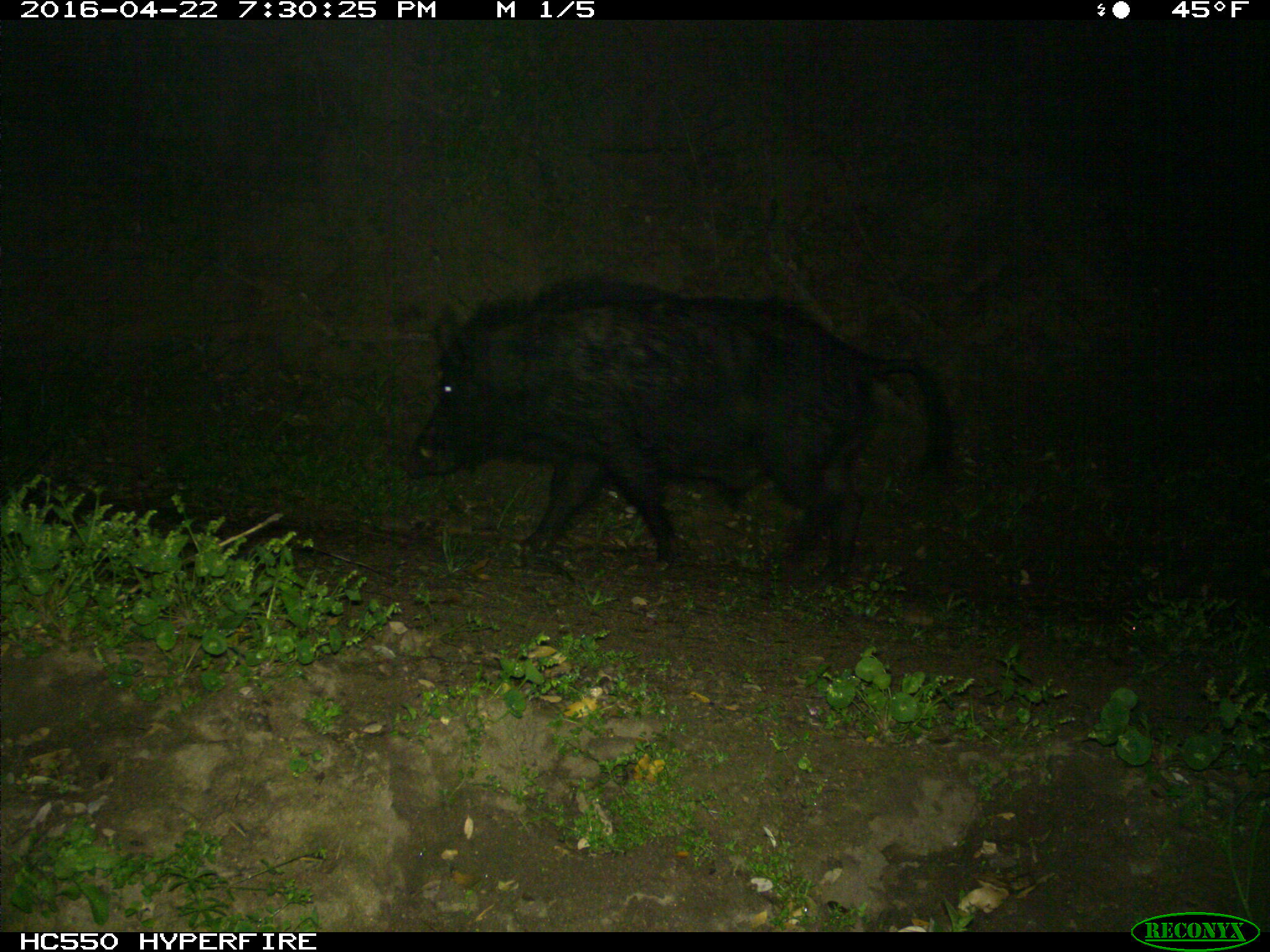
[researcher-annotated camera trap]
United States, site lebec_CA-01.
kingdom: Animalia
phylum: Chordata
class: Mammalia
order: Artiodactyla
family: Suidae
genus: Sus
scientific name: Sus scrofa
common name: wild boar